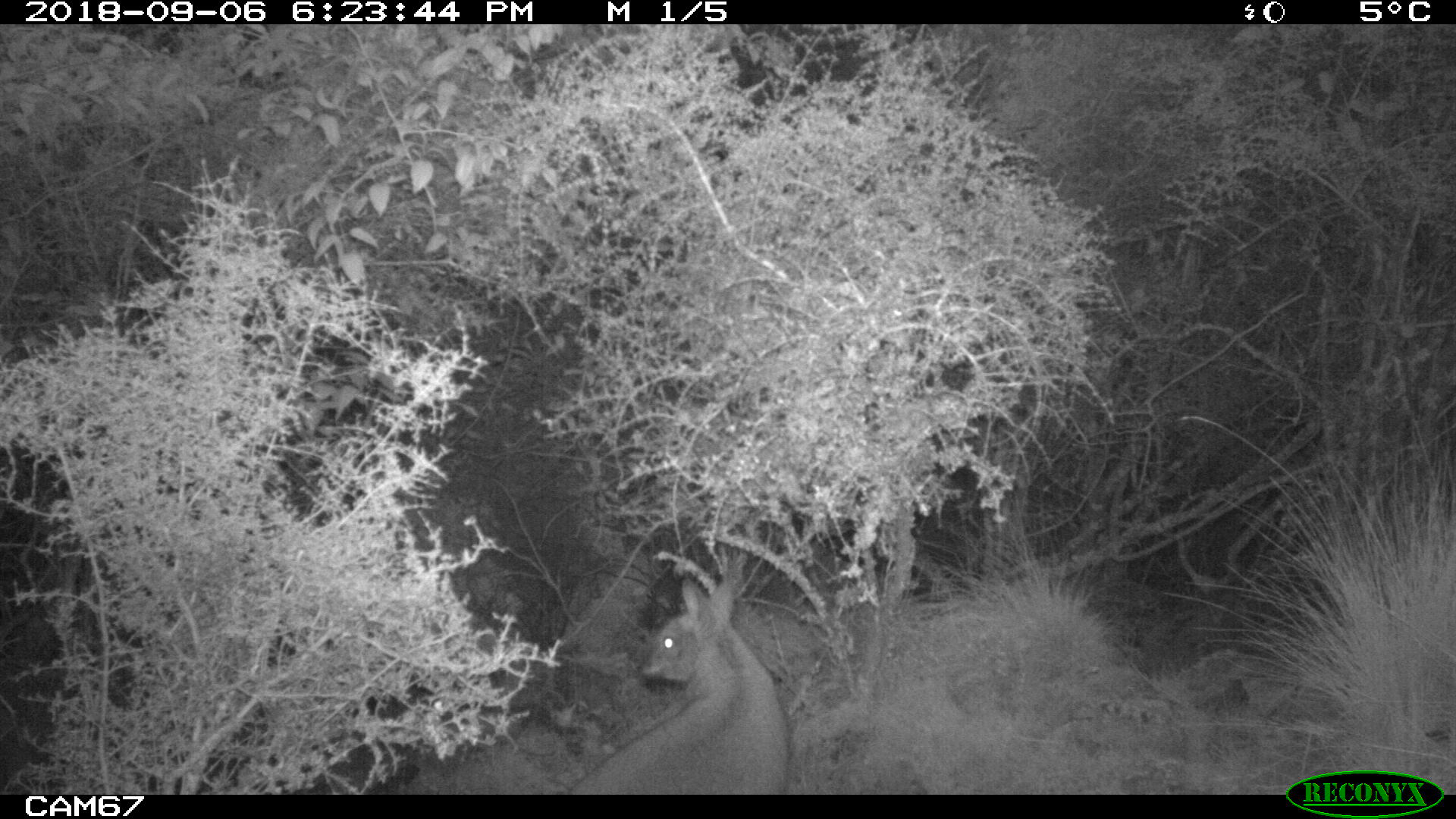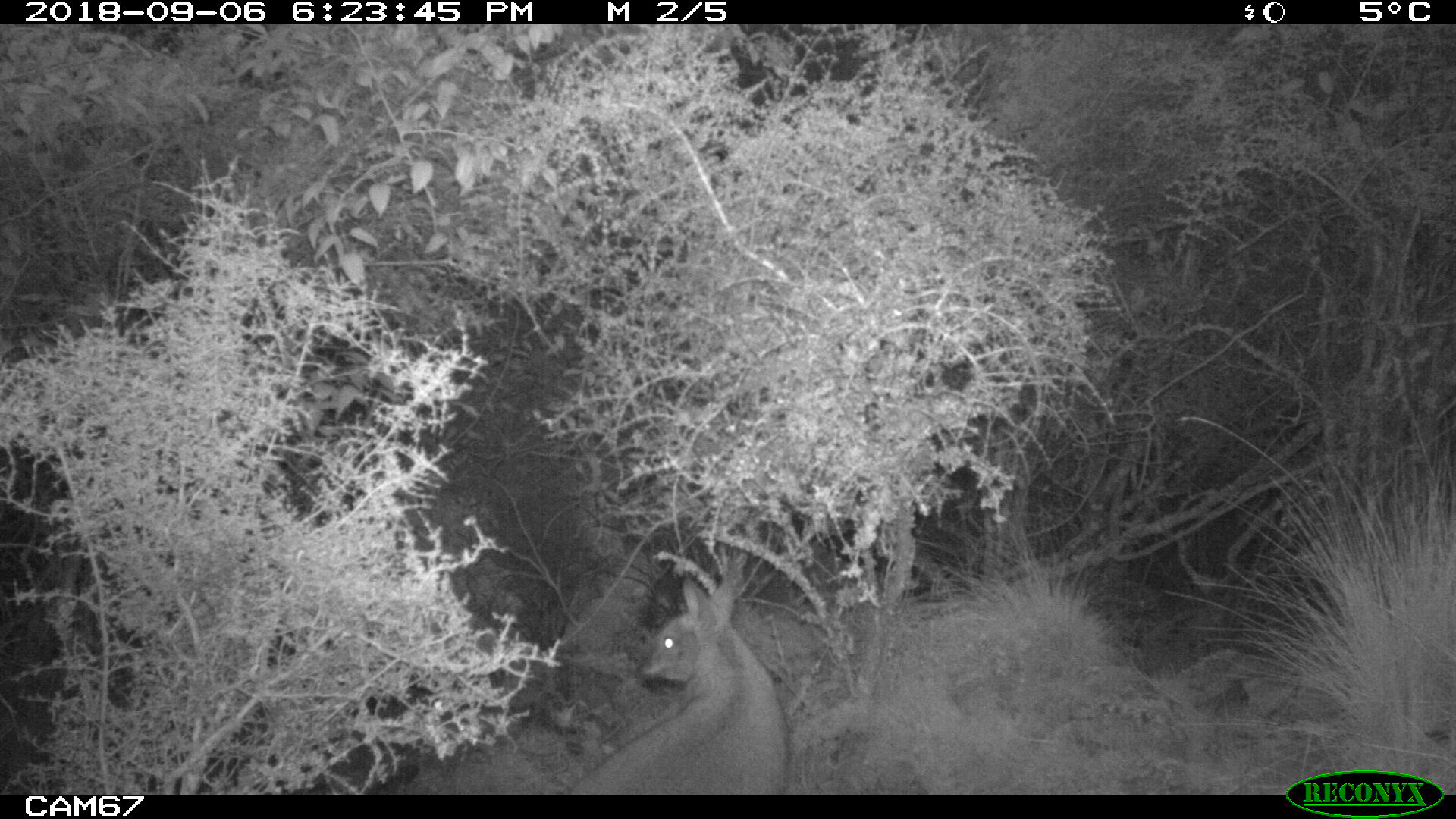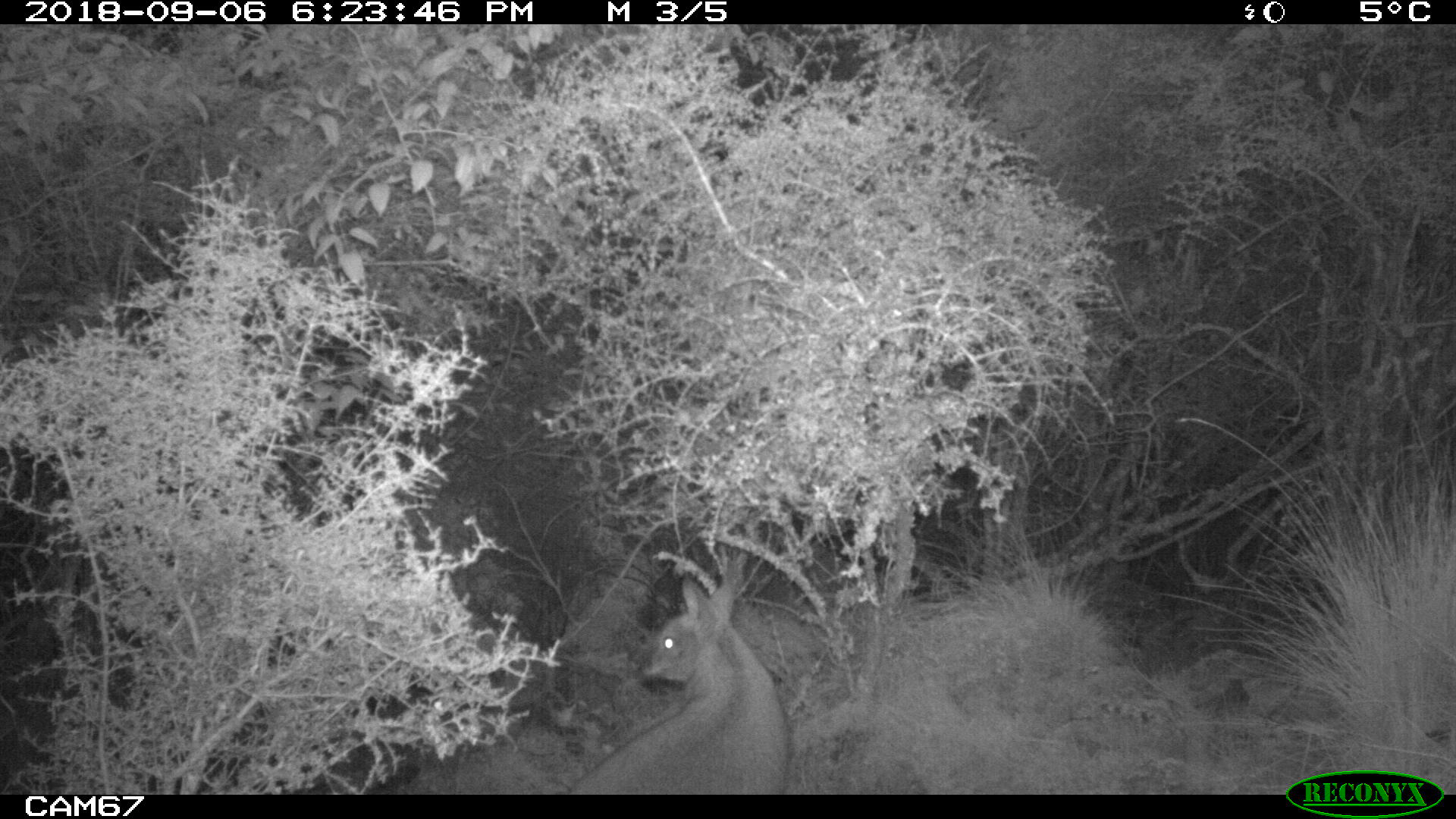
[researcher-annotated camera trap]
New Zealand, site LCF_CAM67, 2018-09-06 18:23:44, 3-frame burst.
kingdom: Animalia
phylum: Chordata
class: Mammalia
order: Diprotodontia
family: Macropodidae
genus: Notamacropus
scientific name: Notamacropus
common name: wallaby